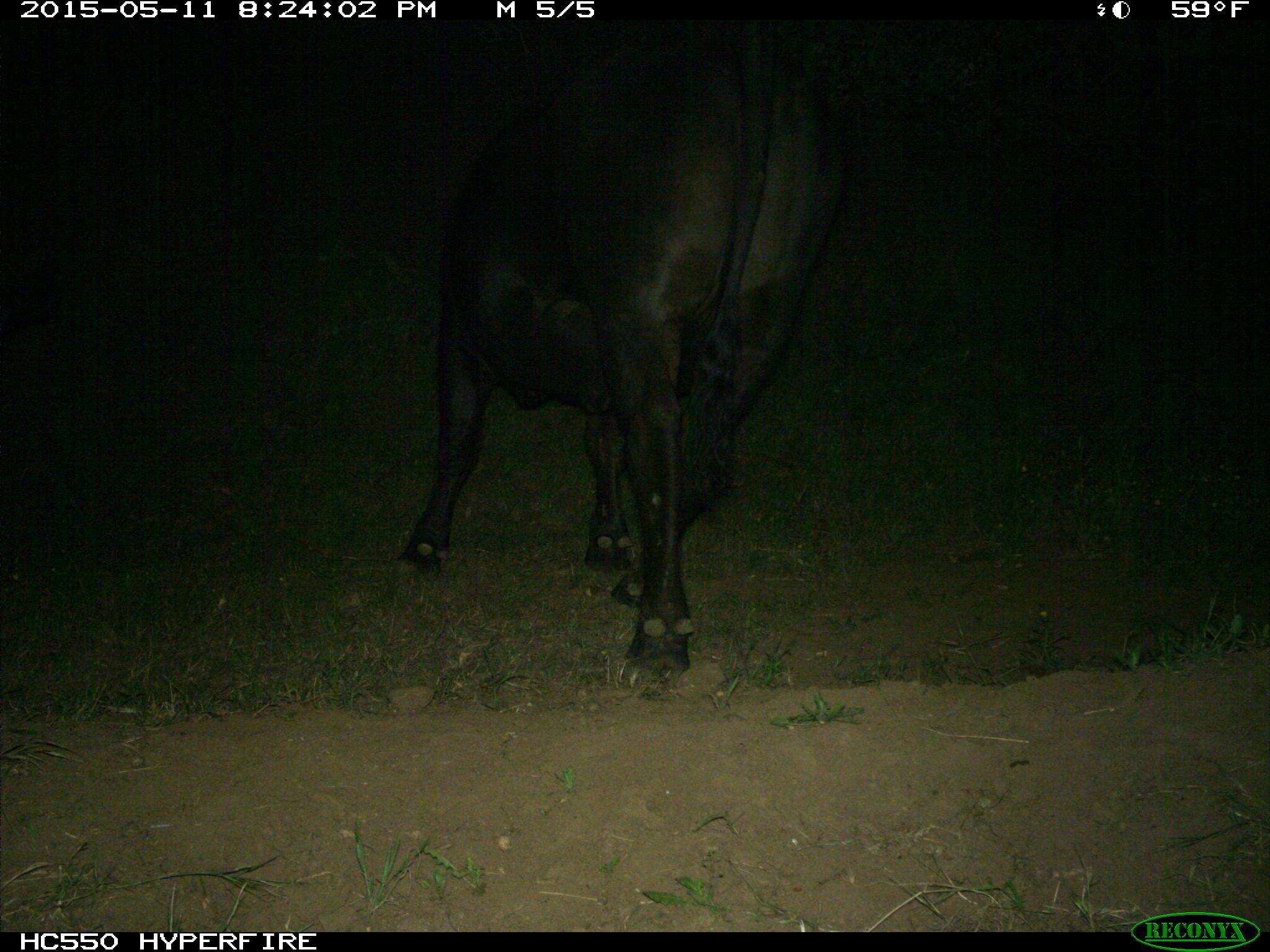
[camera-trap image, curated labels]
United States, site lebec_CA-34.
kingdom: Animalia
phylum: Chordata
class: Mammalia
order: Artiodactyla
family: Bovidae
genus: Bos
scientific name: Bos taurus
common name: domestic cow